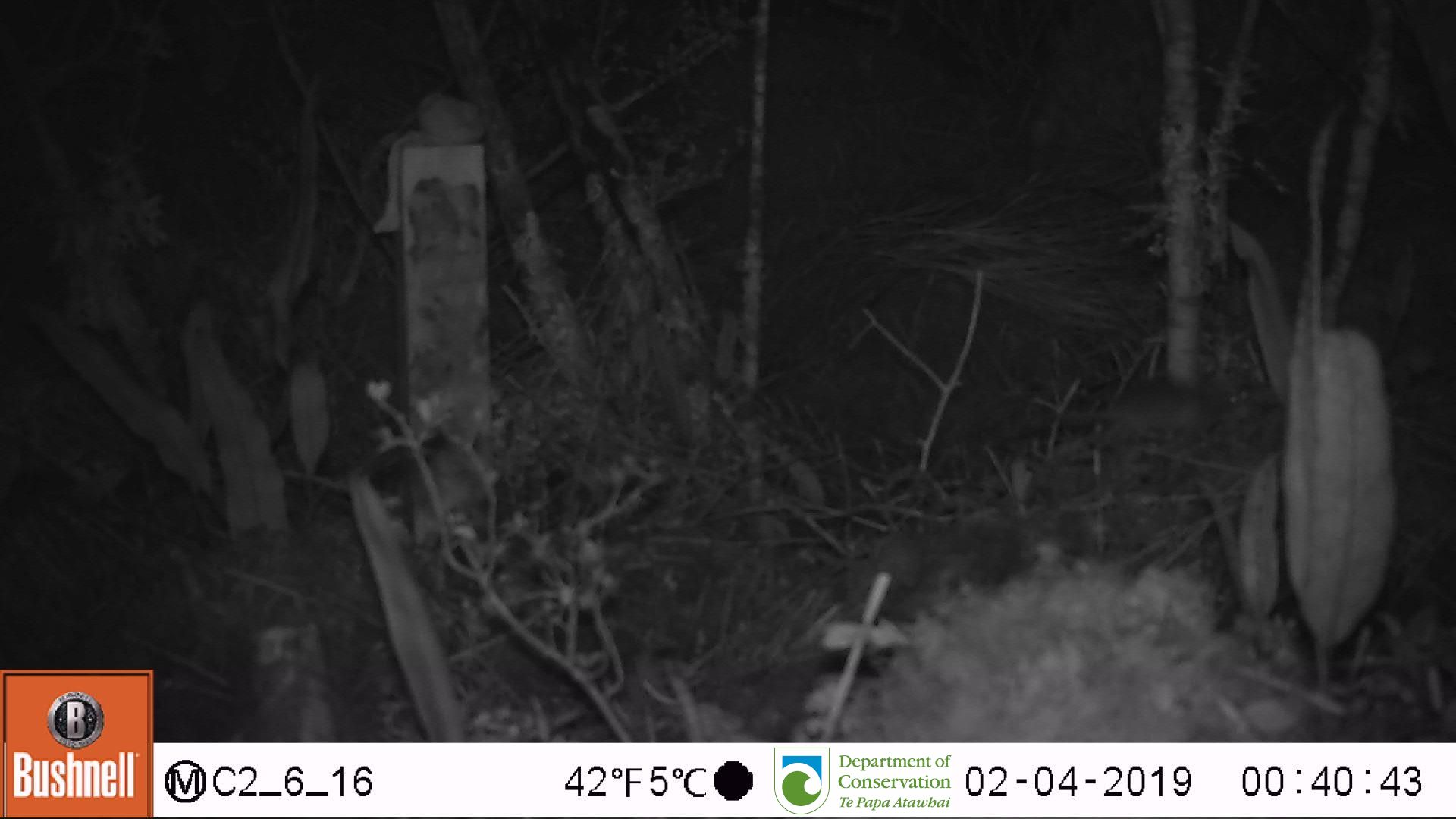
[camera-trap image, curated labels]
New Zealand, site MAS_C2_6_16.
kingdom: Animalia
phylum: Chordata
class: Mammalia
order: Rodentia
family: Muridae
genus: Mus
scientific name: Mus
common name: mouse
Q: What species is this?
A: Mouse (Mus).